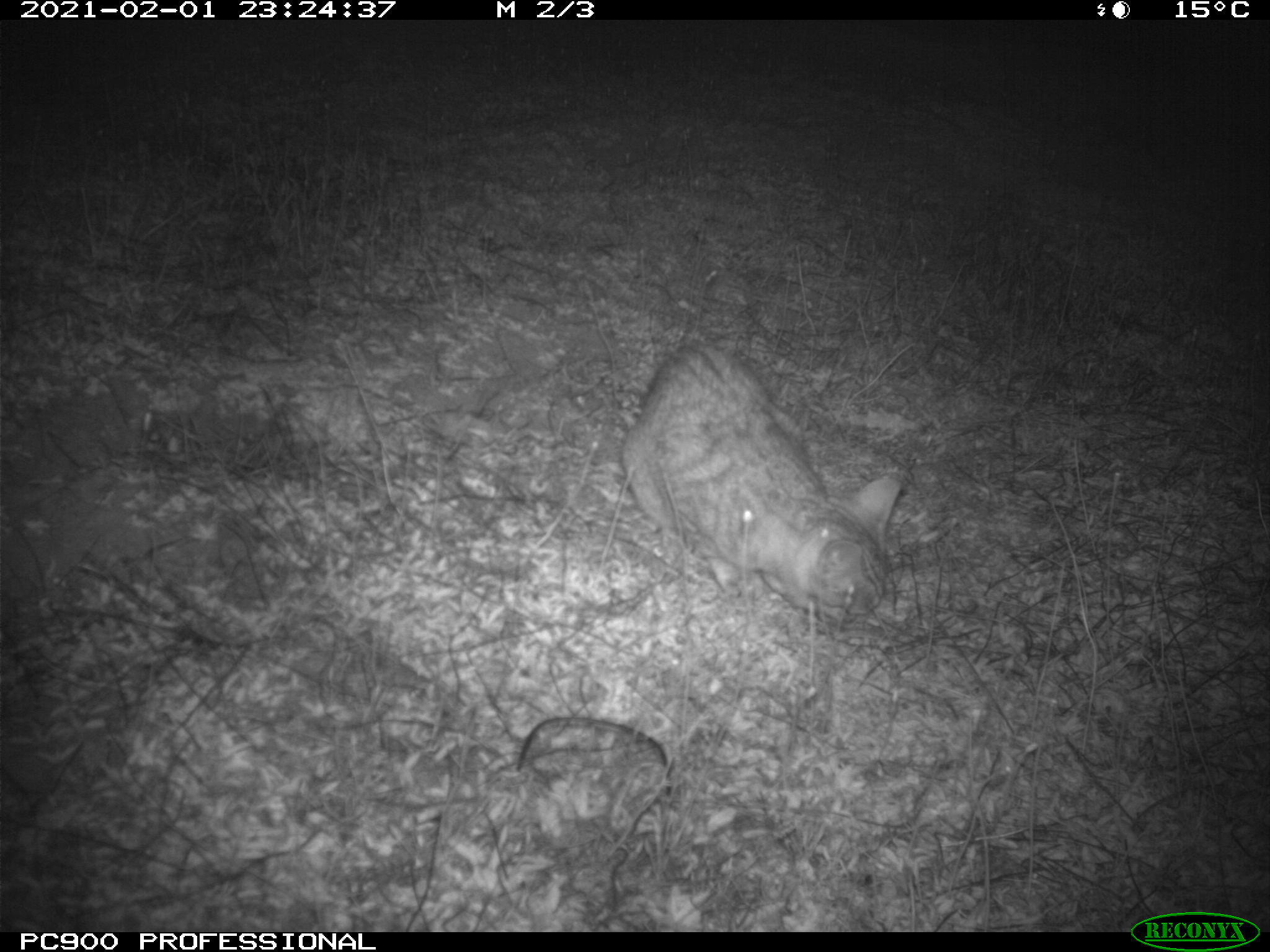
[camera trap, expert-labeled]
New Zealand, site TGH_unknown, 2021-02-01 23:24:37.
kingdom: Animalia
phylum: Chordata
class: Mammalia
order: Carnivora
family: Felidae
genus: Felis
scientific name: Felis catus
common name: domestic cat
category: cat